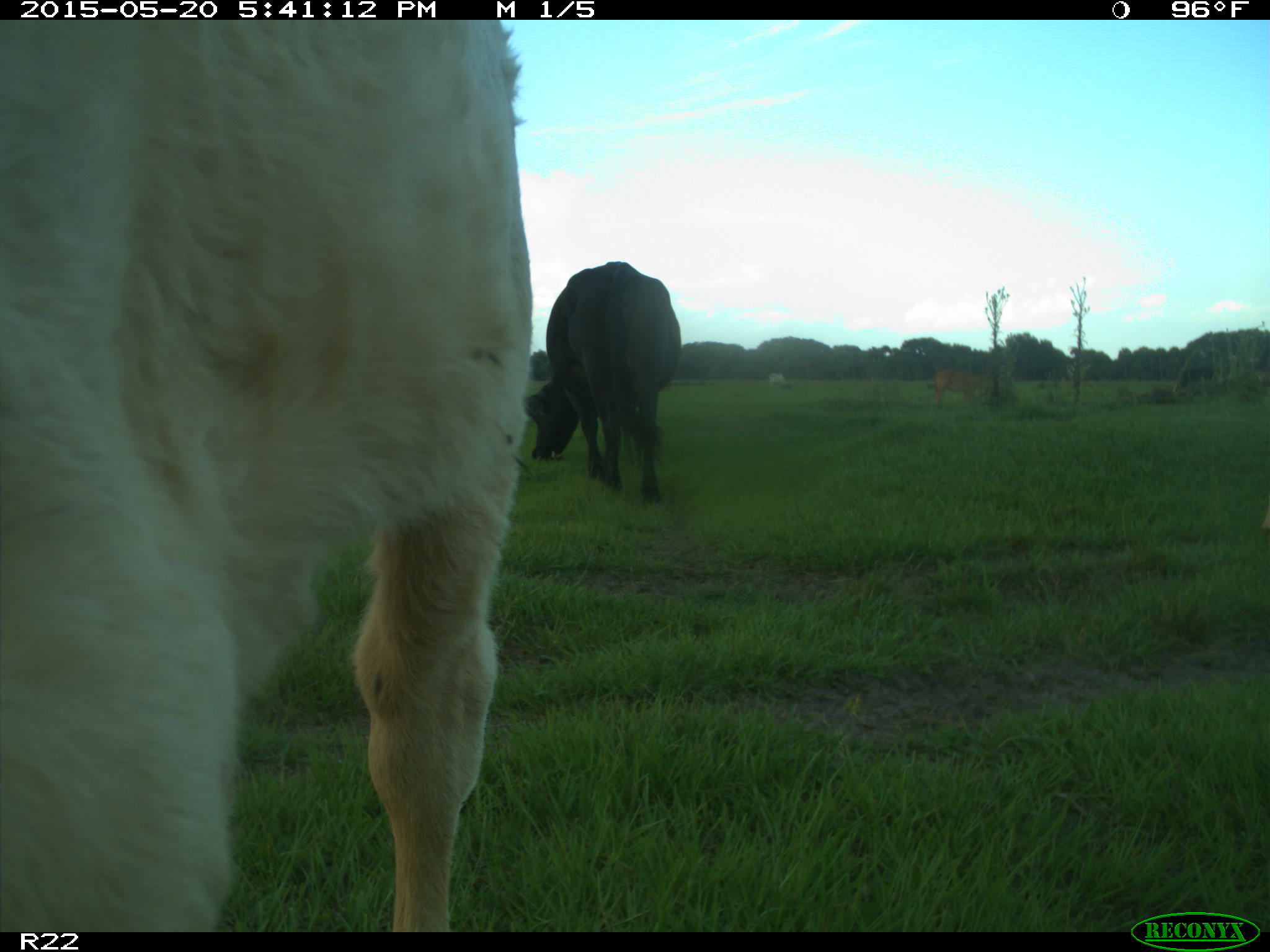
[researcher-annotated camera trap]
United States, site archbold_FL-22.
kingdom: Animalia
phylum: Chordata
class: Mammalia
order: Artiodactyla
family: Bovidae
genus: Bos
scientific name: Bos taurus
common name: domestic cow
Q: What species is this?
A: Bos taurus (domestic cow).